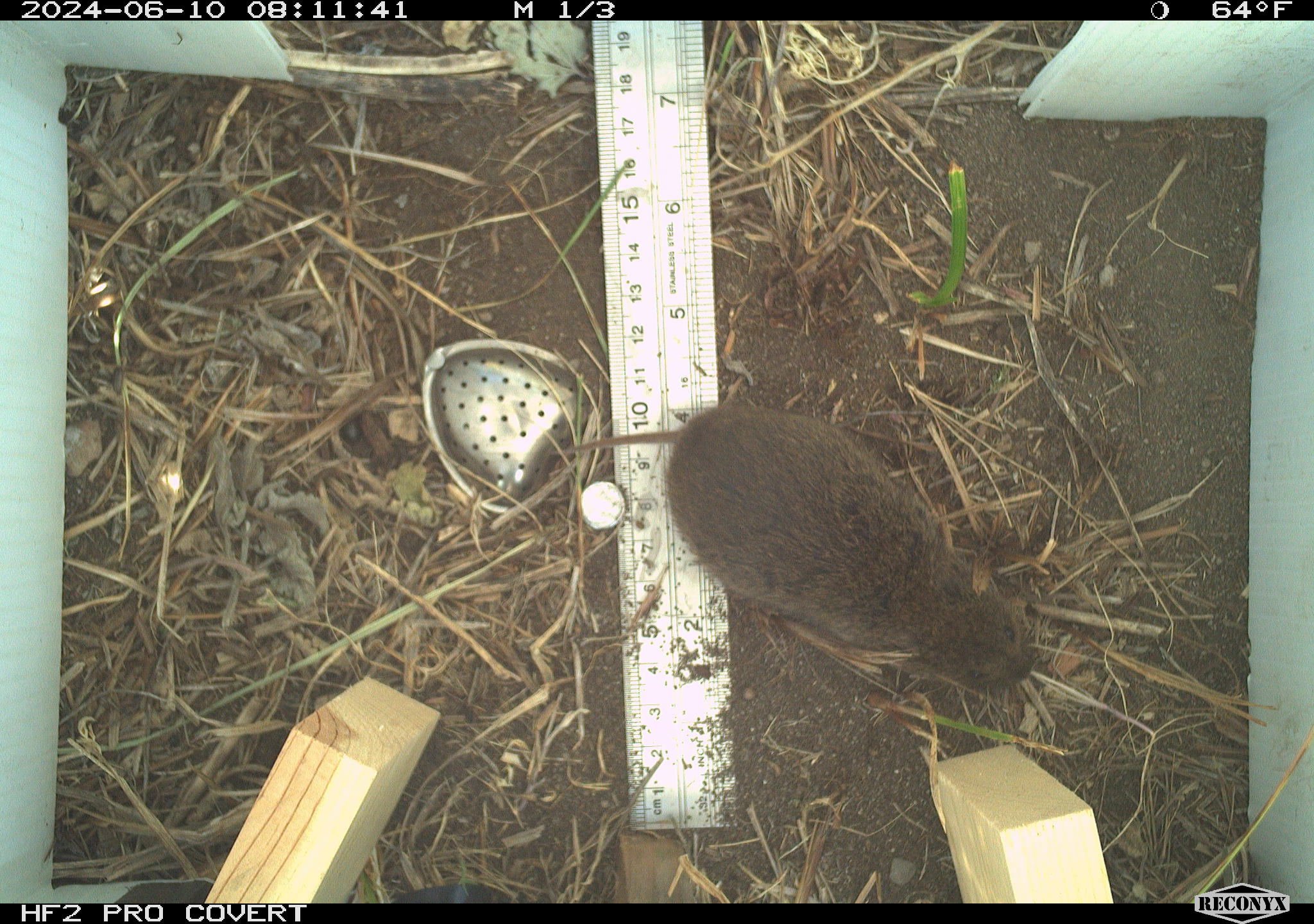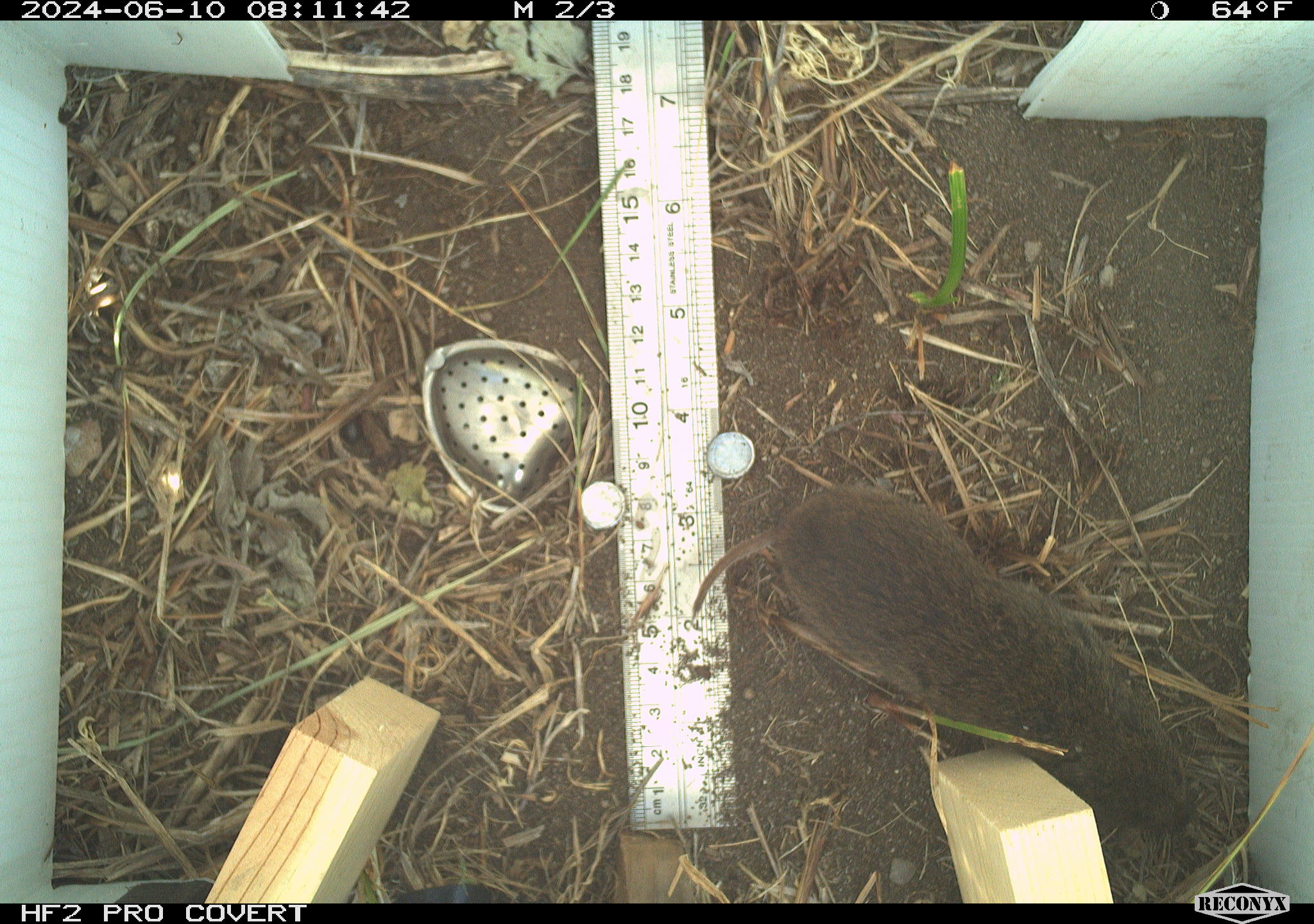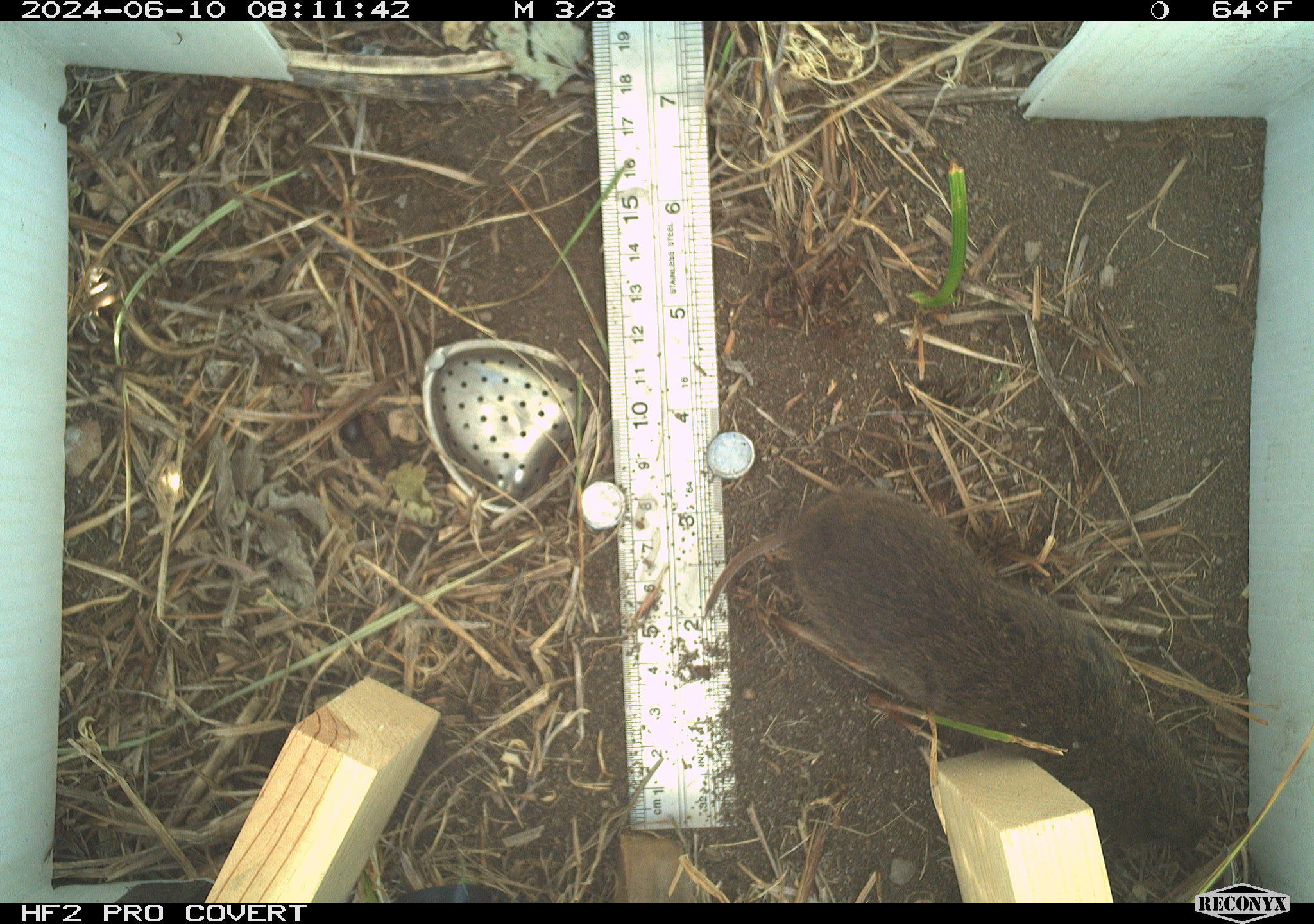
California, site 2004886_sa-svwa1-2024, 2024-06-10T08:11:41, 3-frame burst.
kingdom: Animalia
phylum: Chordata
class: Mammalia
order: Rodentia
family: Cricetidae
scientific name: Arvicolinae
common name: voles, lemmings, and muskrats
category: arvicolinae subfamily